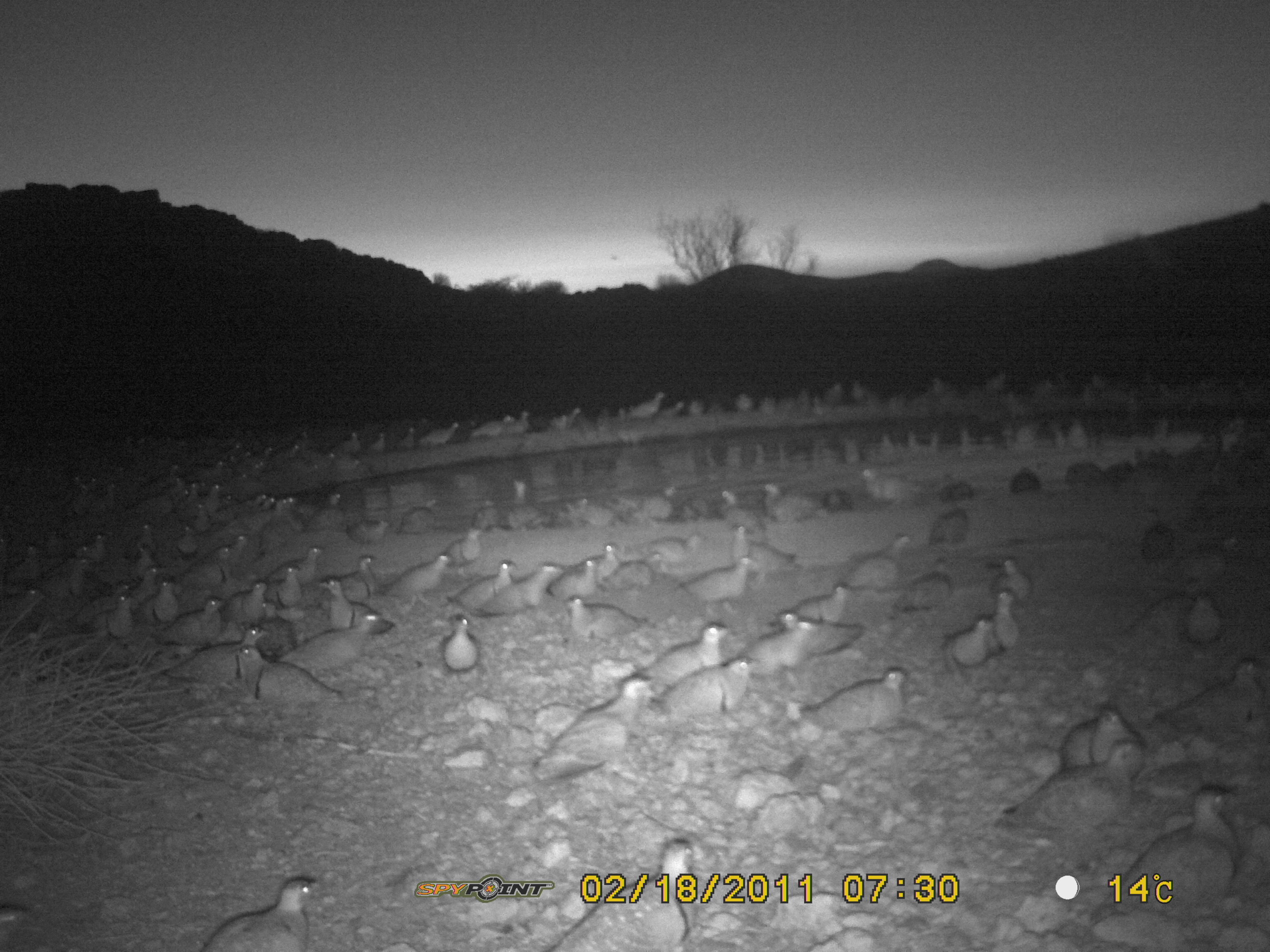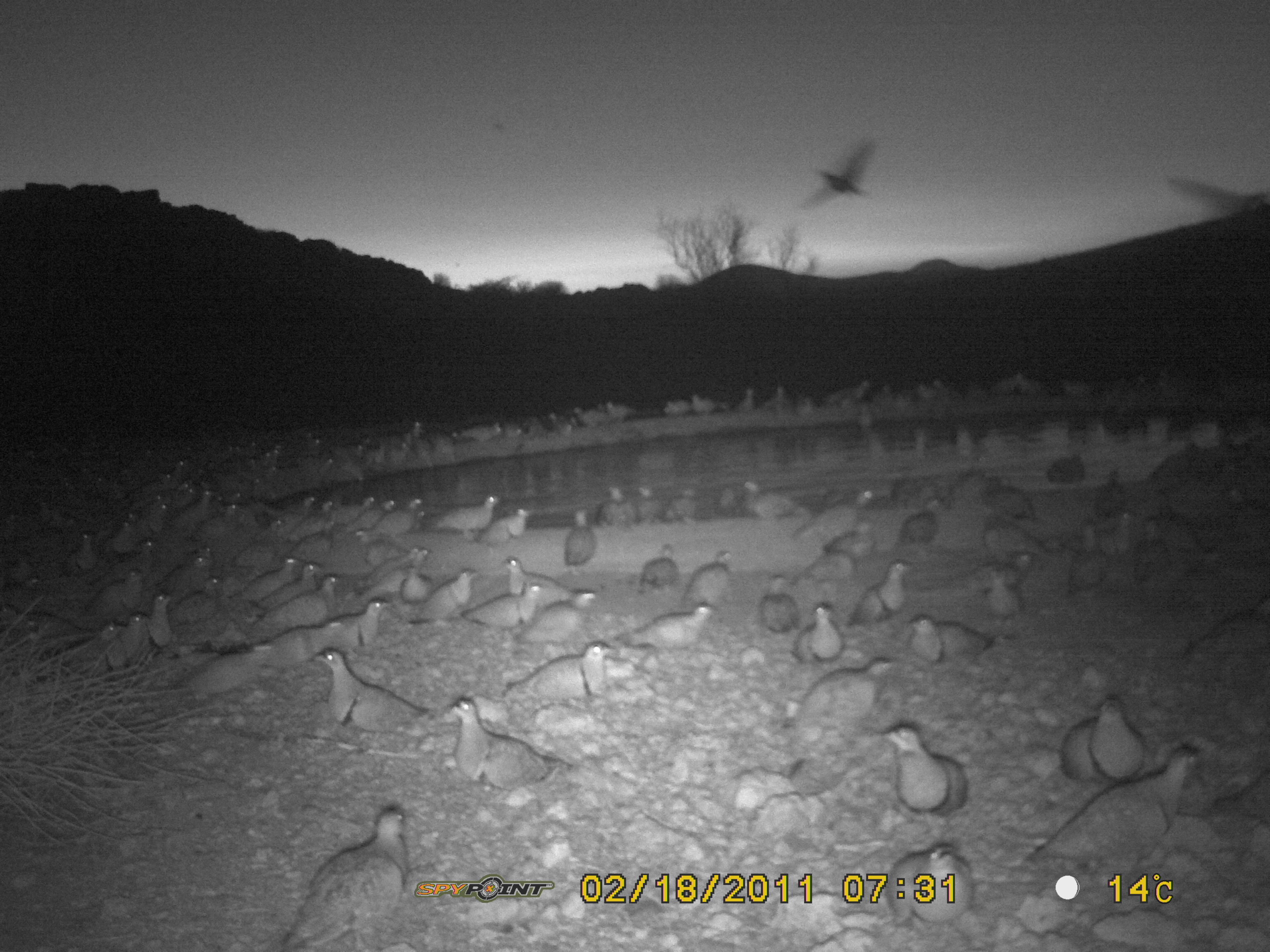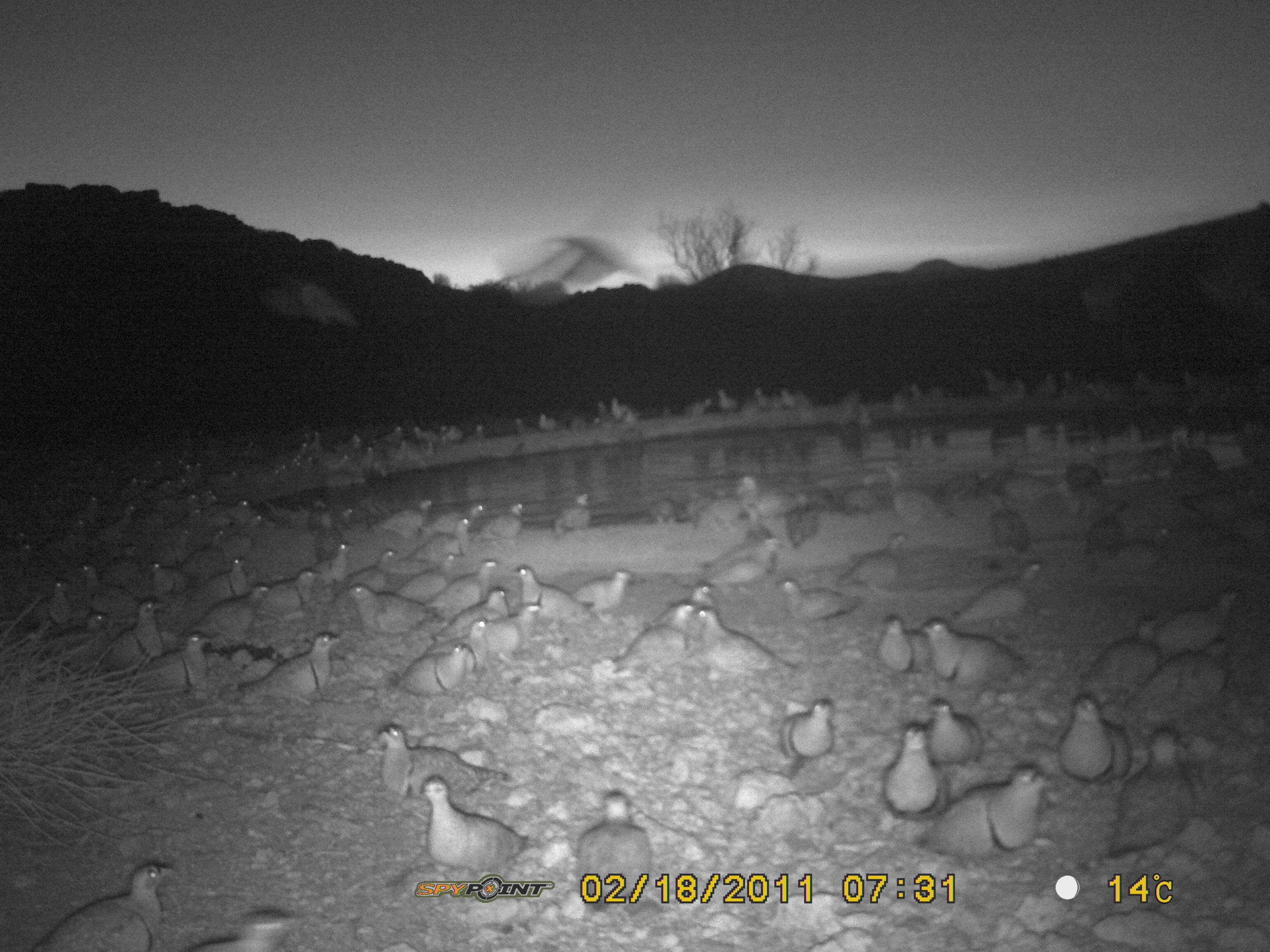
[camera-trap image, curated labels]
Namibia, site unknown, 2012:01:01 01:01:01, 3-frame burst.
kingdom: Animalia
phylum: Chordata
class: Aves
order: Pterocliformes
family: Pteroclidae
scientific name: Pteroclidae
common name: sandgrouse